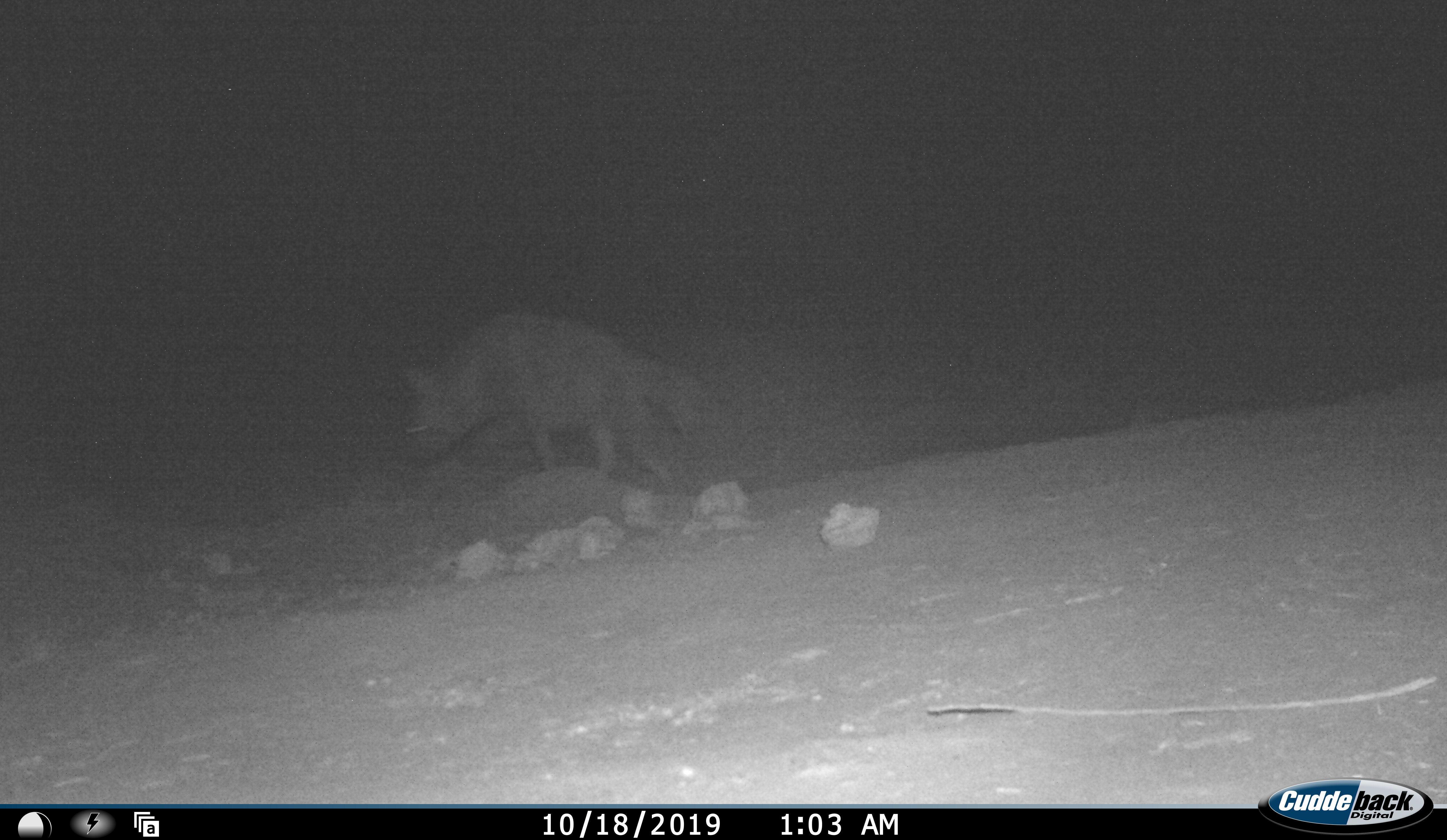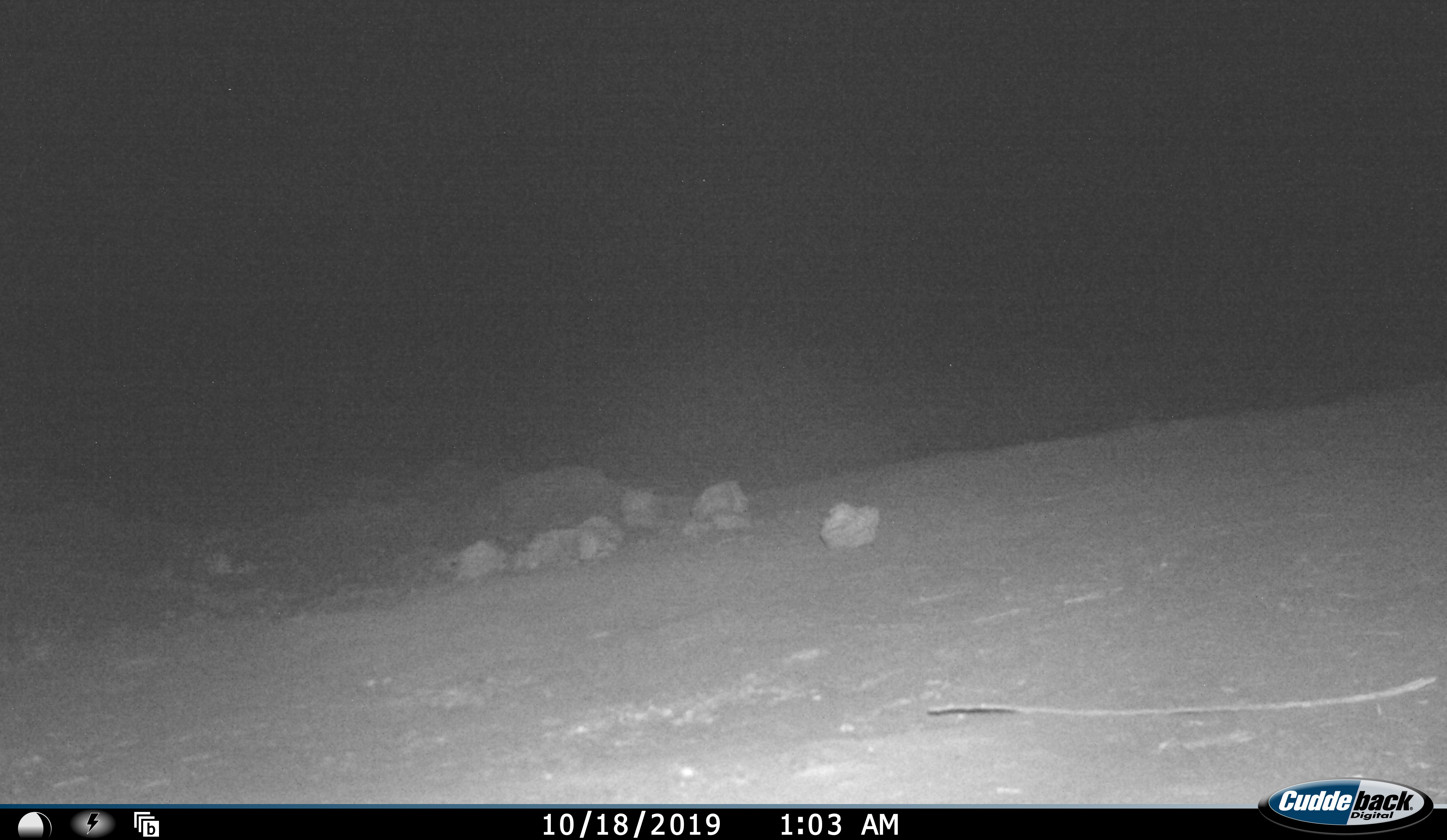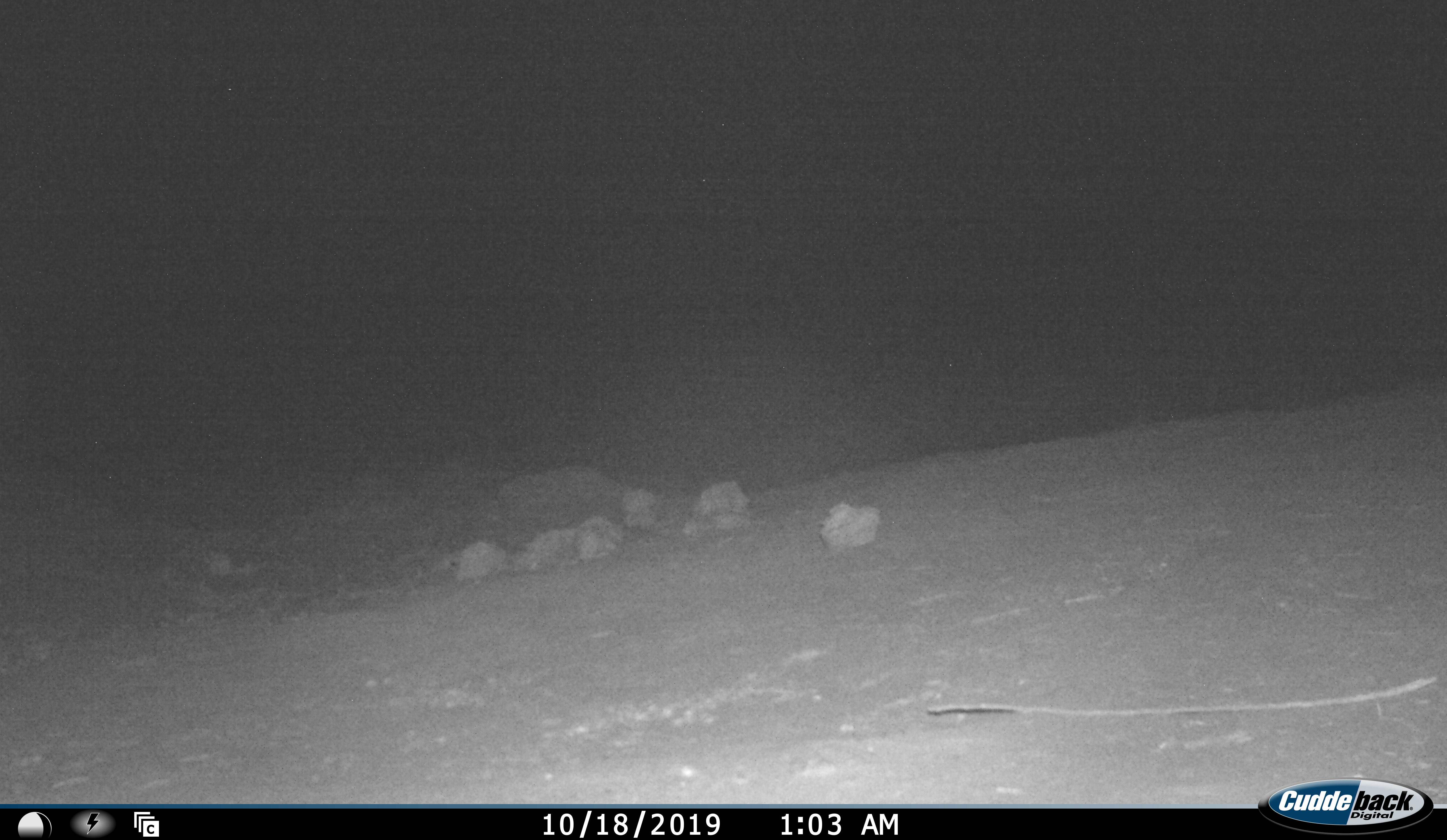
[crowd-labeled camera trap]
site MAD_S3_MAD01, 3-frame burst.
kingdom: Animalia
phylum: Chordata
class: Mammalia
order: Carnivora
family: Hyaenidae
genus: Parahyaena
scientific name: Parahyaena brunnea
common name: brown hyena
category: hyenabrown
Hyenabrown (brown hyena) (Parahyaena brunnea), count 1. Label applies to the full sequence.